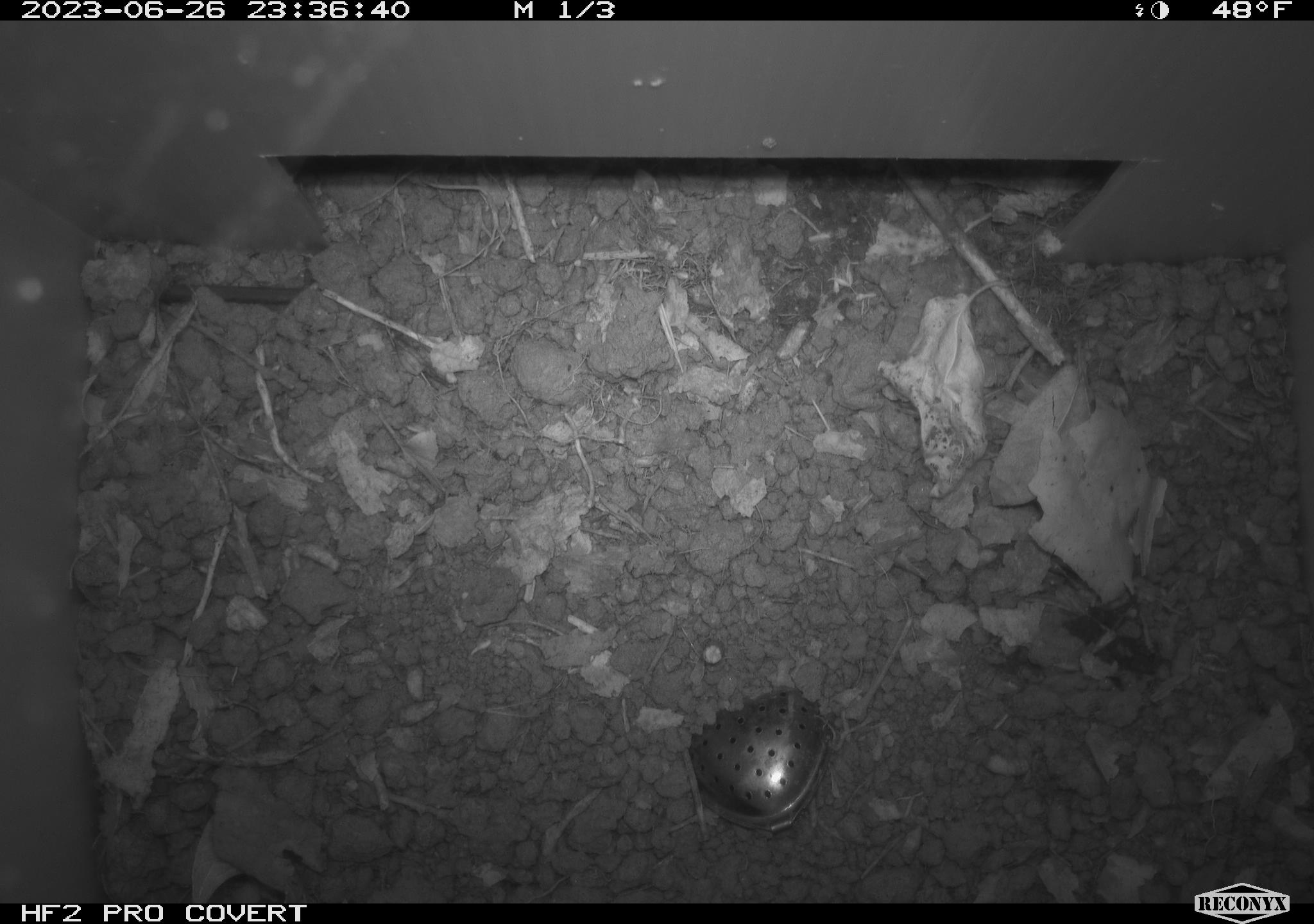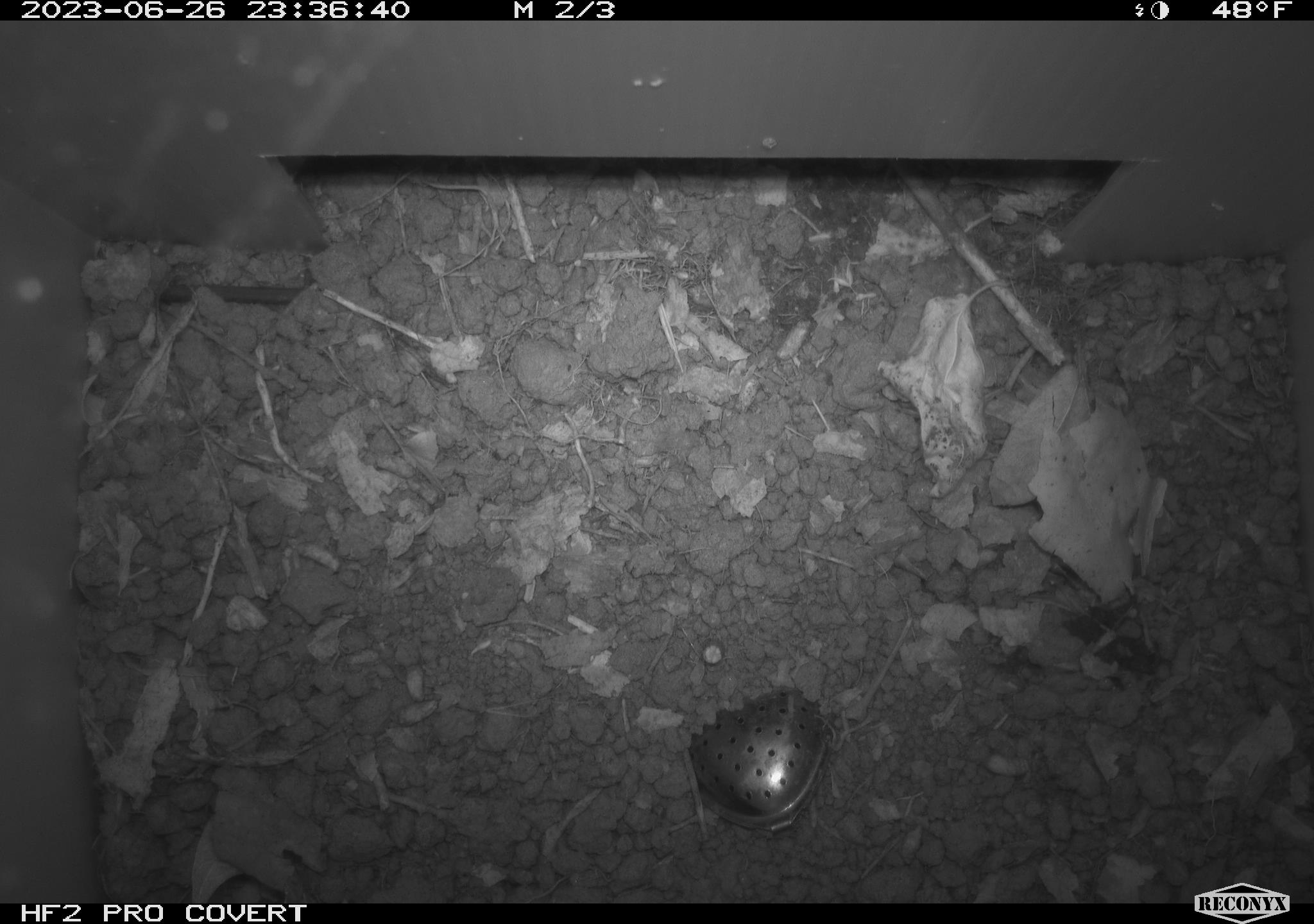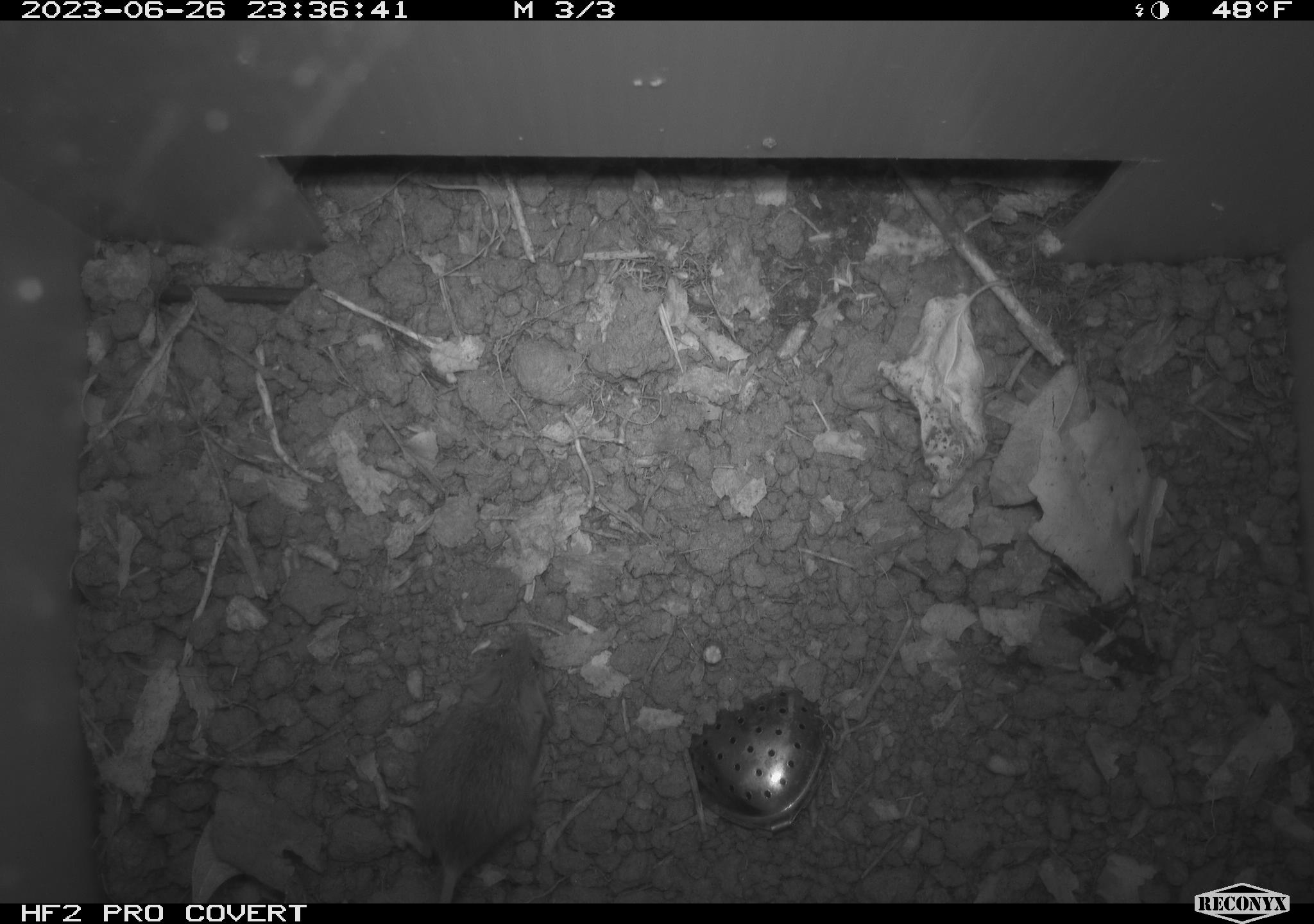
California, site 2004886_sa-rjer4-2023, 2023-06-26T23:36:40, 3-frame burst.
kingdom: Animalia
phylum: Chordata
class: Mammalia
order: Rodentia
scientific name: Rodentia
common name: mouse species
Mouse species (Rodentia).